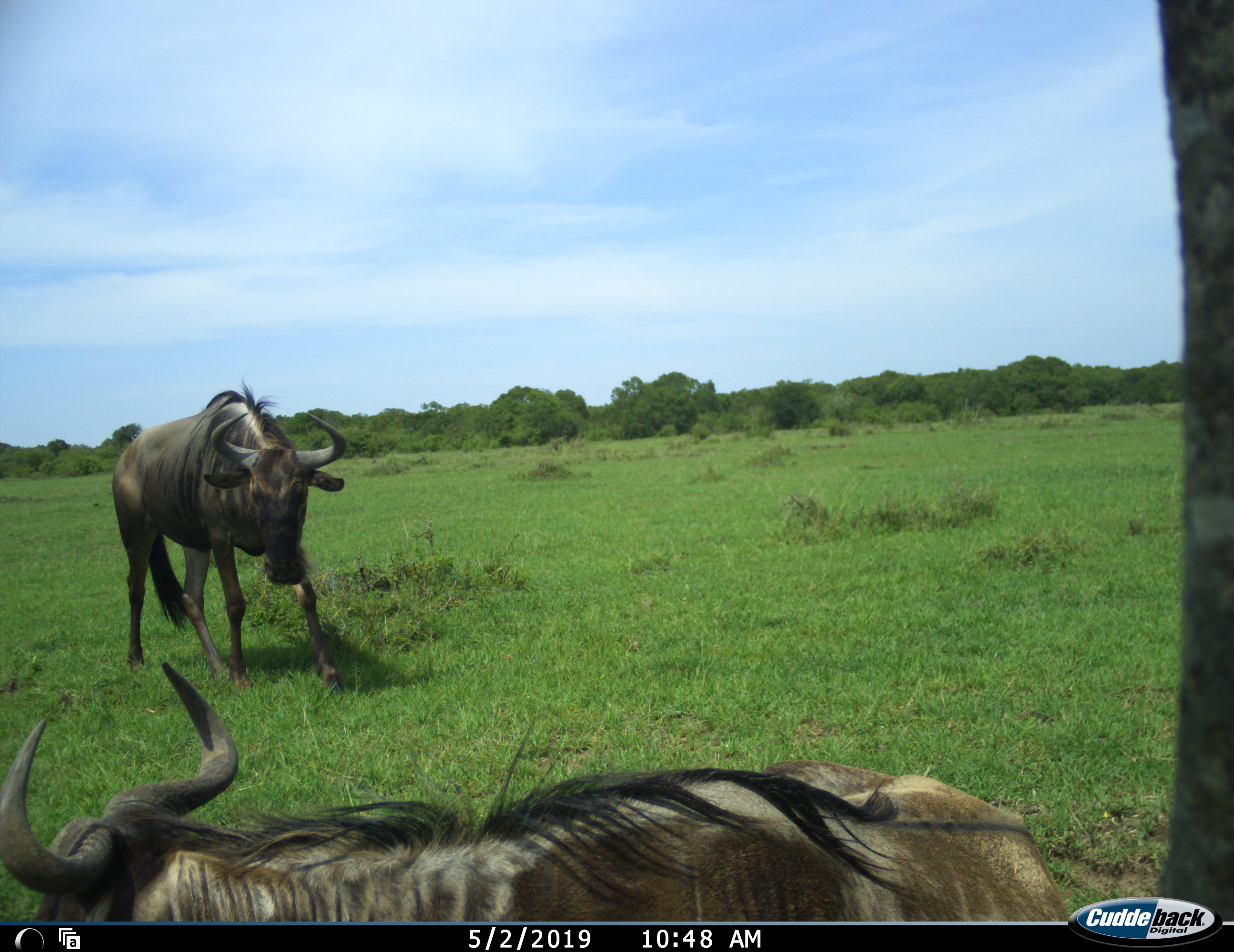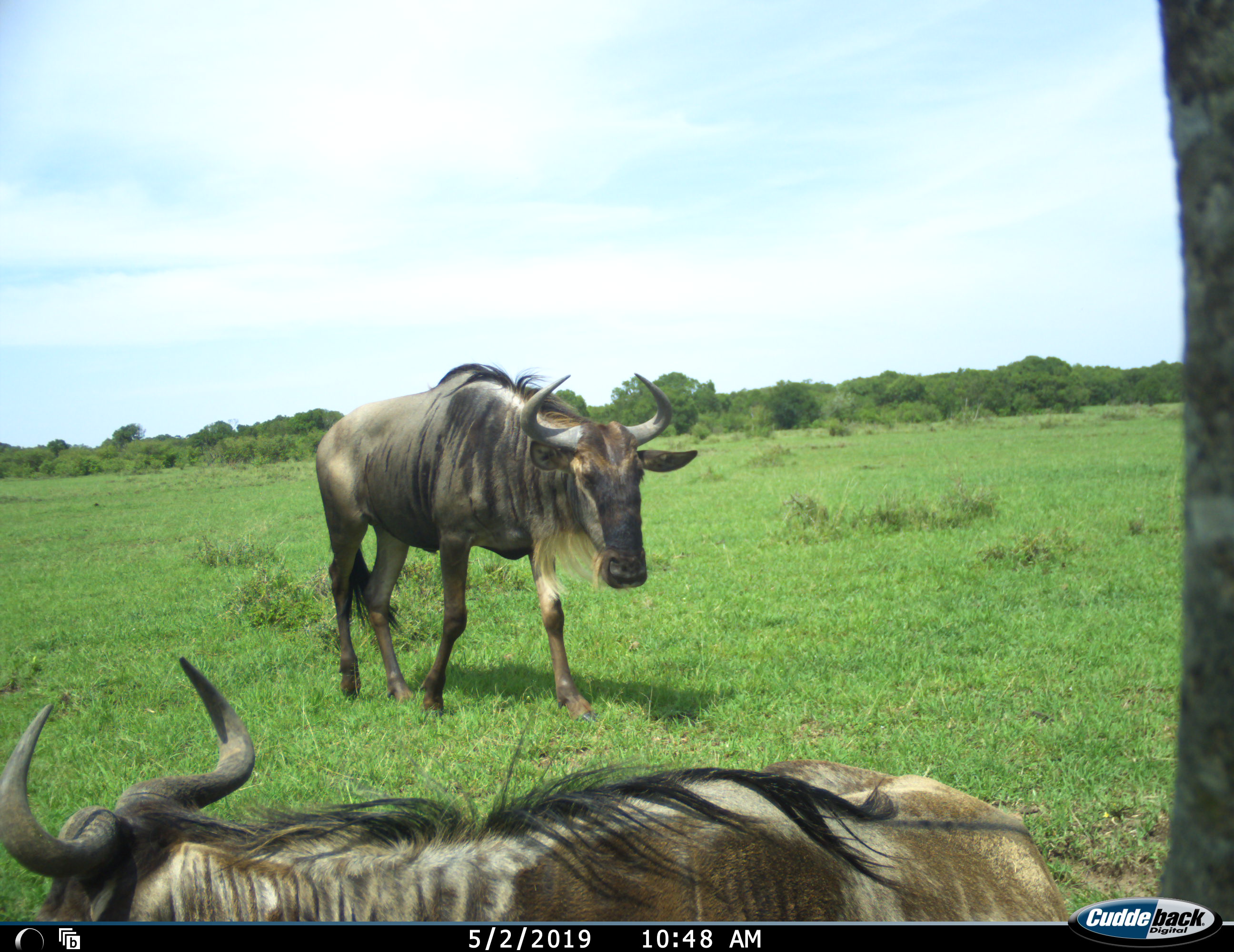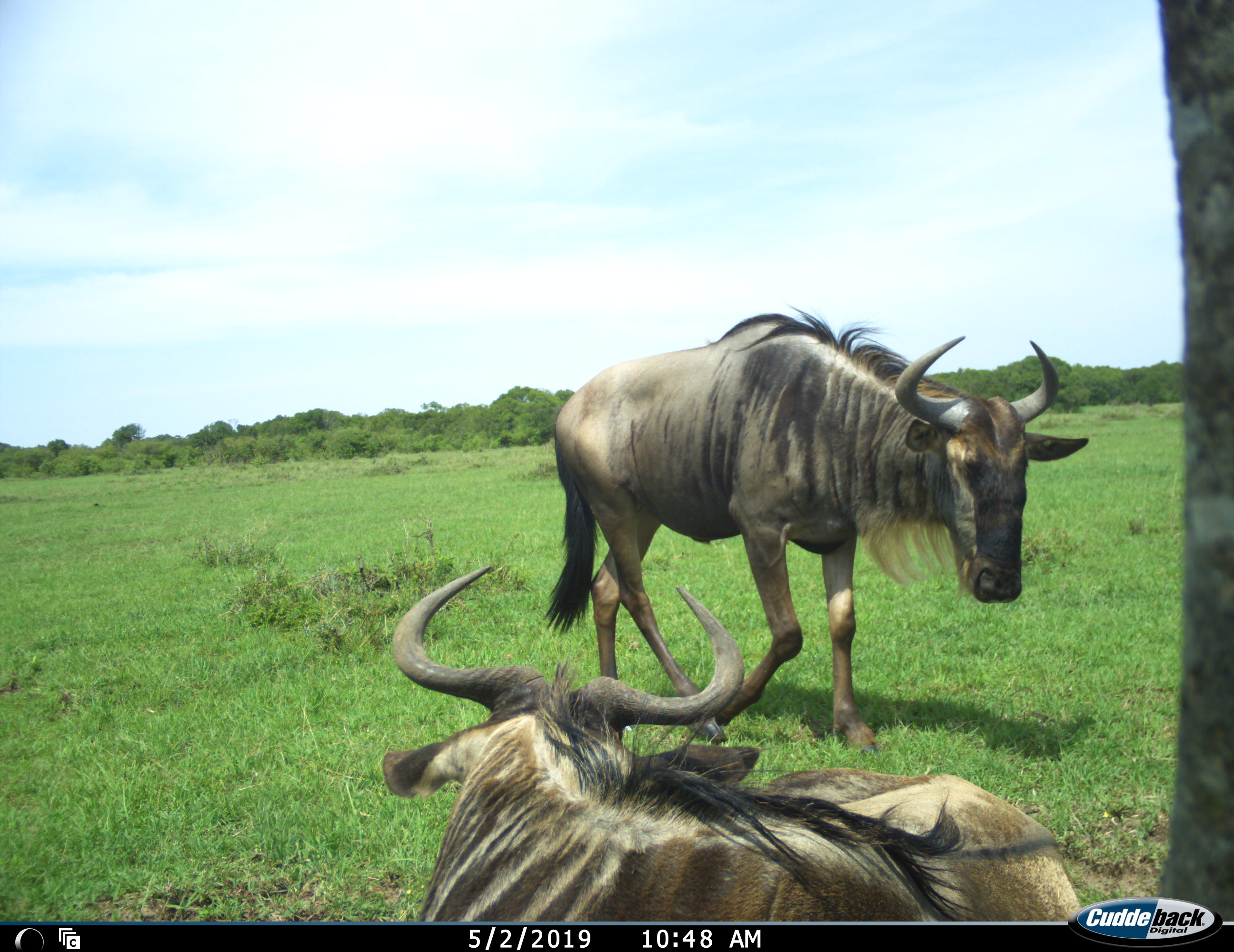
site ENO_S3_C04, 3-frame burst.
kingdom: Animalia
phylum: Chordata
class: Mammalia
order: Artiodactyla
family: Bovidae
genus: Connochaetes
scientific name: Connochaetes taurinus taurinus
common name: blue wildebeest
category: wildebeestblue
Wildebeestblue (blue wildebeest) (Connochaetes taurinus taurinus), count 2. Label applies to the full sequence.